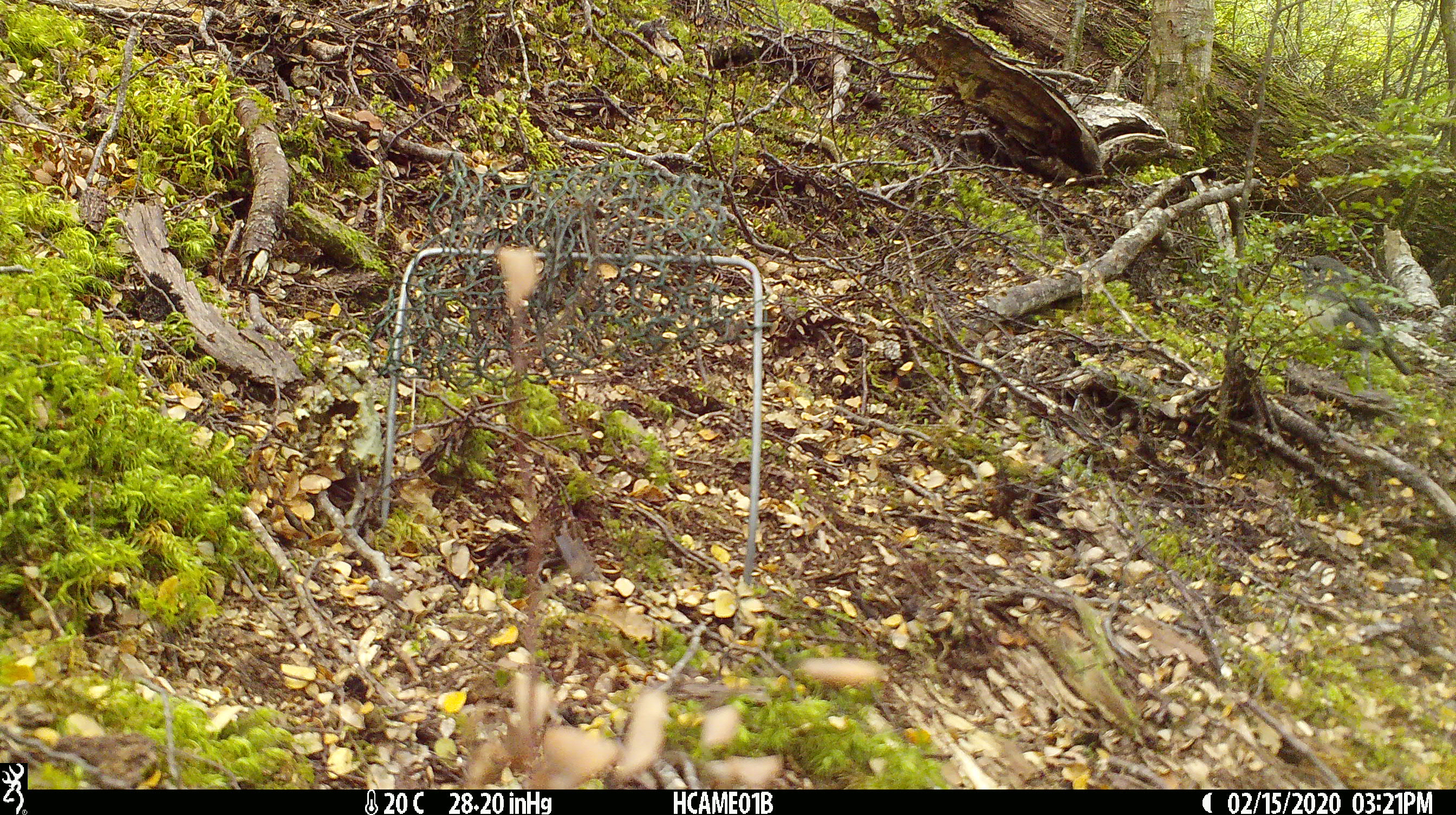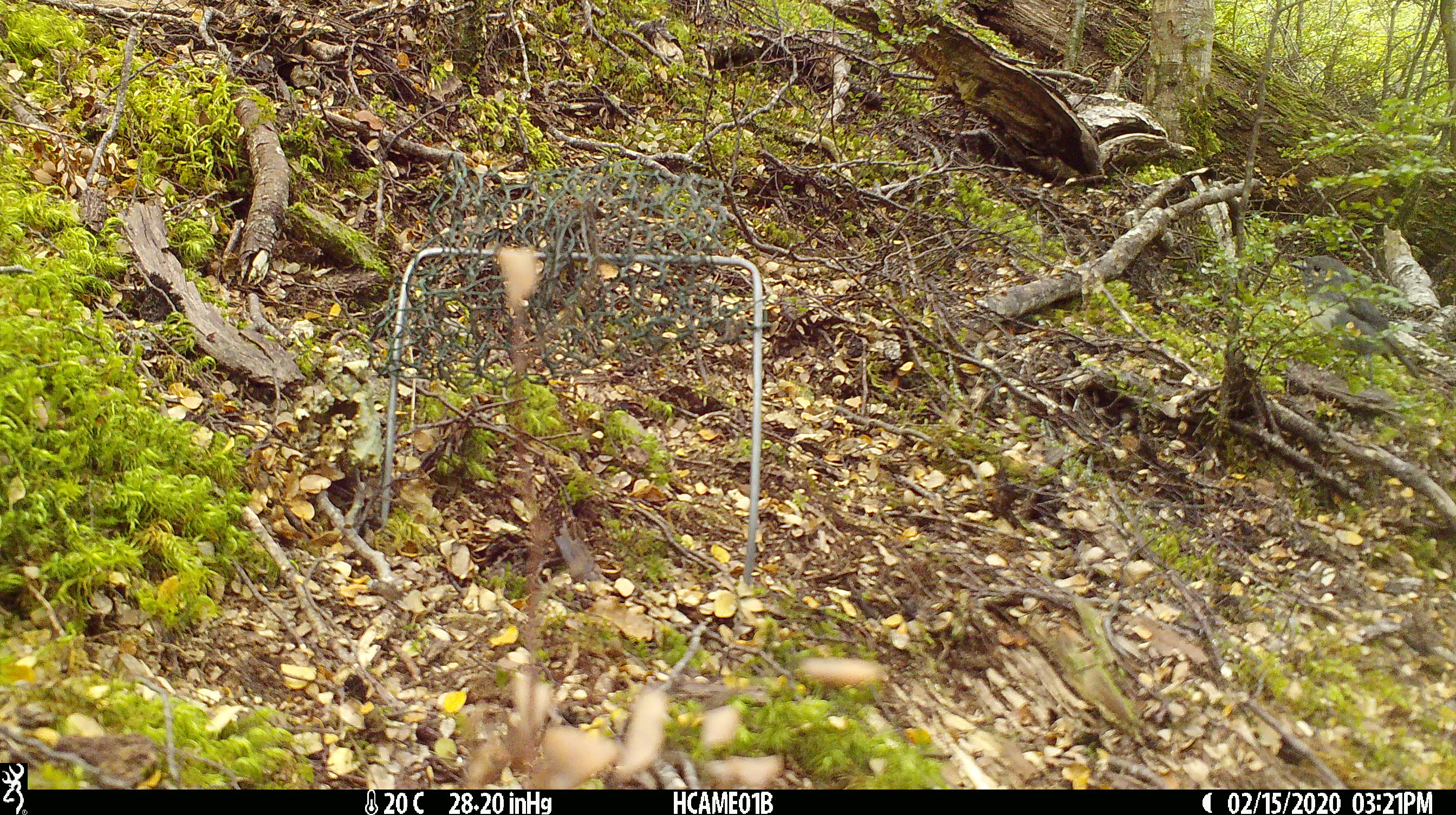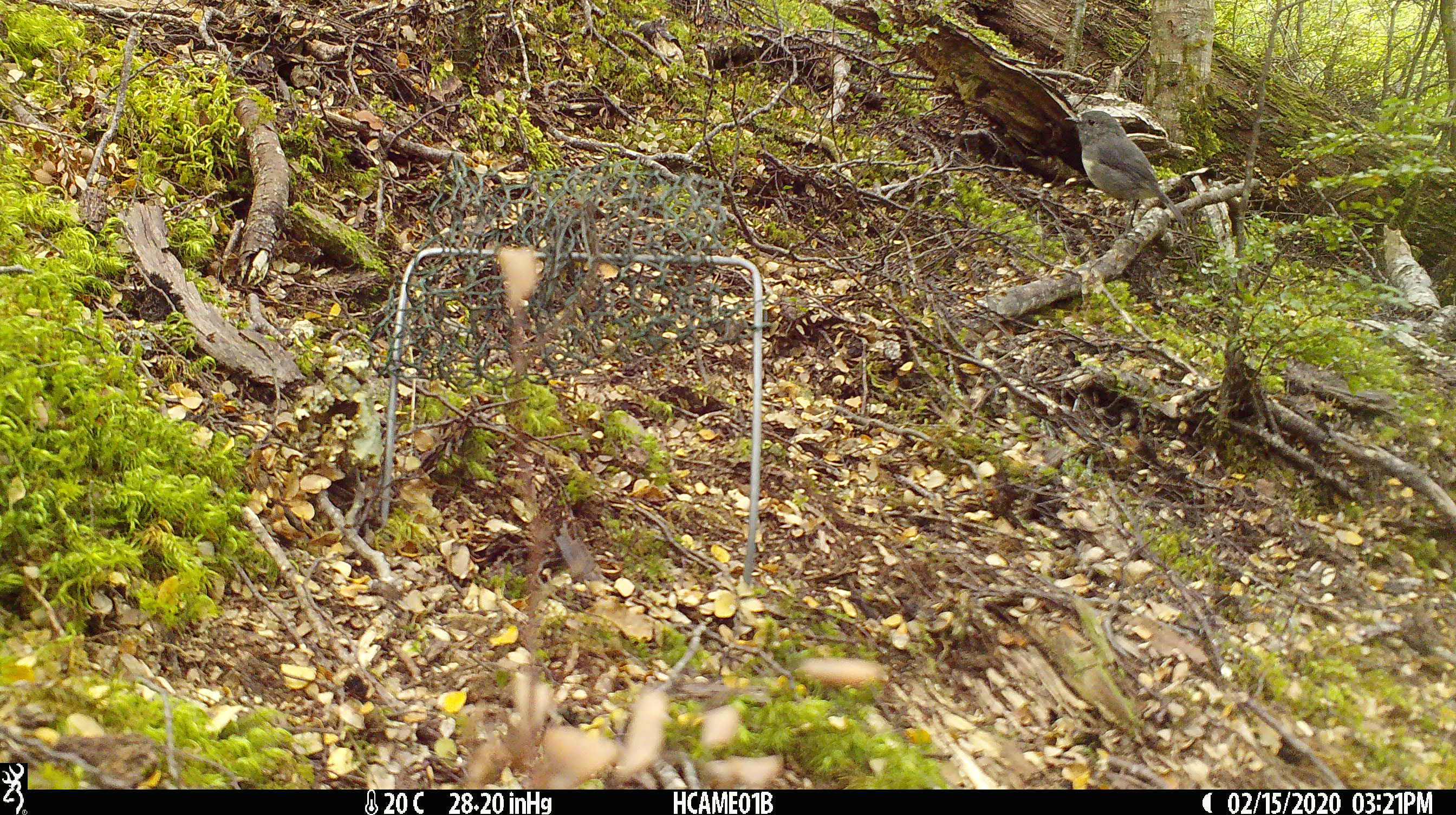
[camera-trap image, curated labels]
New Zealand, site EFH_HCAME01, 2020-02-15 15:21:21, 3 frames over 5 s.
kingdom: Animalia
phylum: Chordata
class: Aves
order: Passeriformes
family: Petroicidae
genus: Petroica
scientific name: Petroica australis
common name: new zealand robin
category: robin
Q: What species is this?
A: Robin (new zealand robin) (Petroica australis).